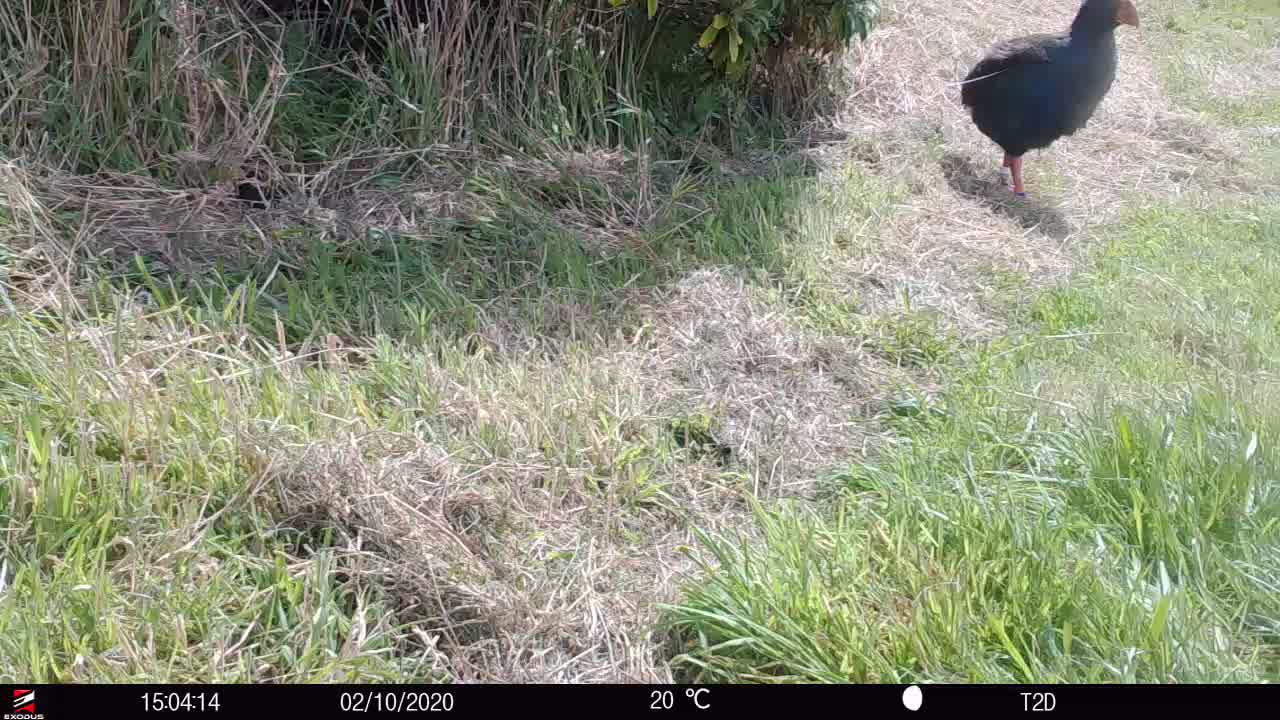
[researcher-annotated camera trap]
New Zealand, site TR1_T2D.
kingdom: Animalia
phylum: Chordata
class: Aves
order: Gruiformes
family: Rallidae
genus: Porphyrio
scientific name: Porphyrio mantelli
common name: takahe